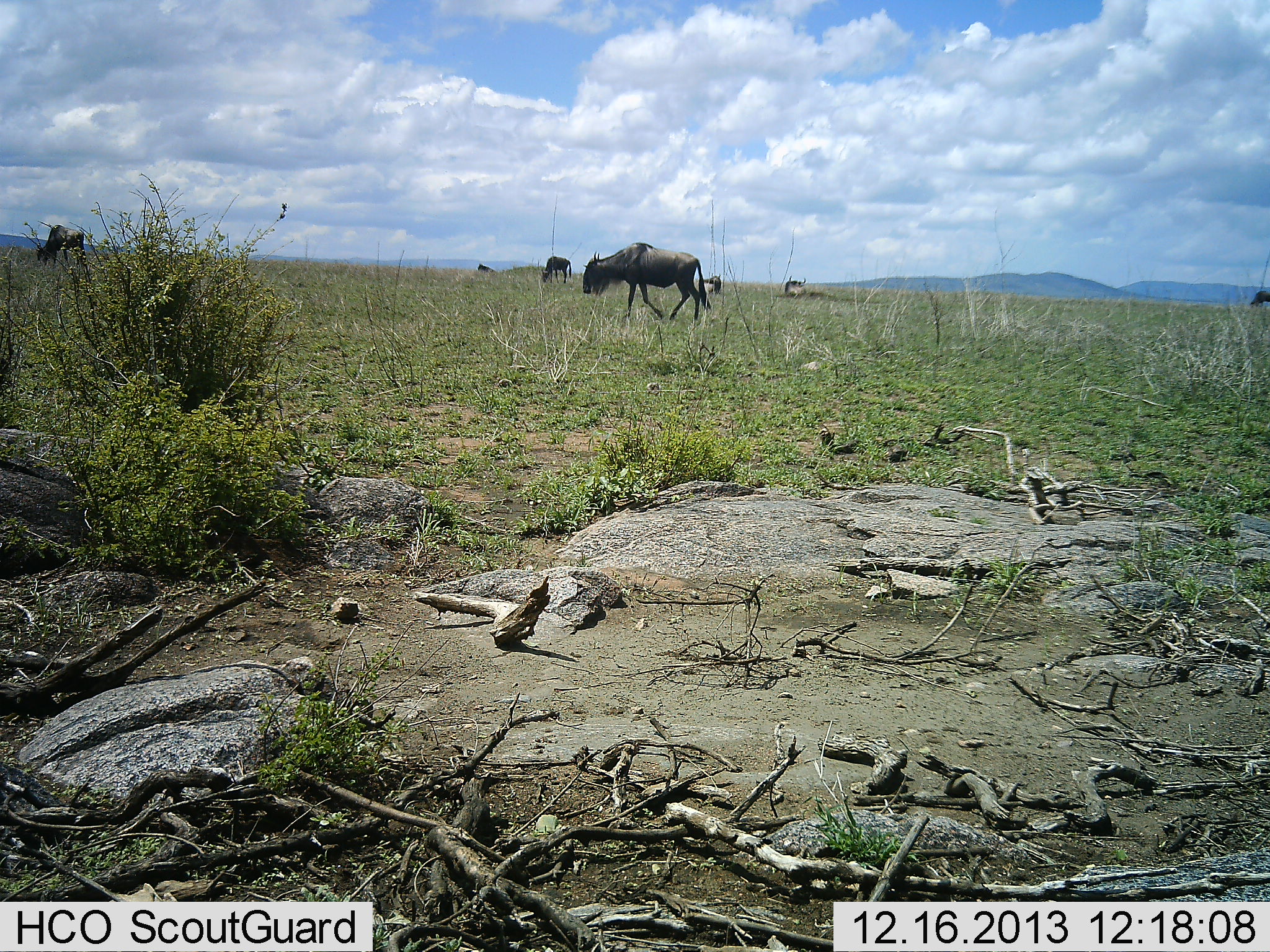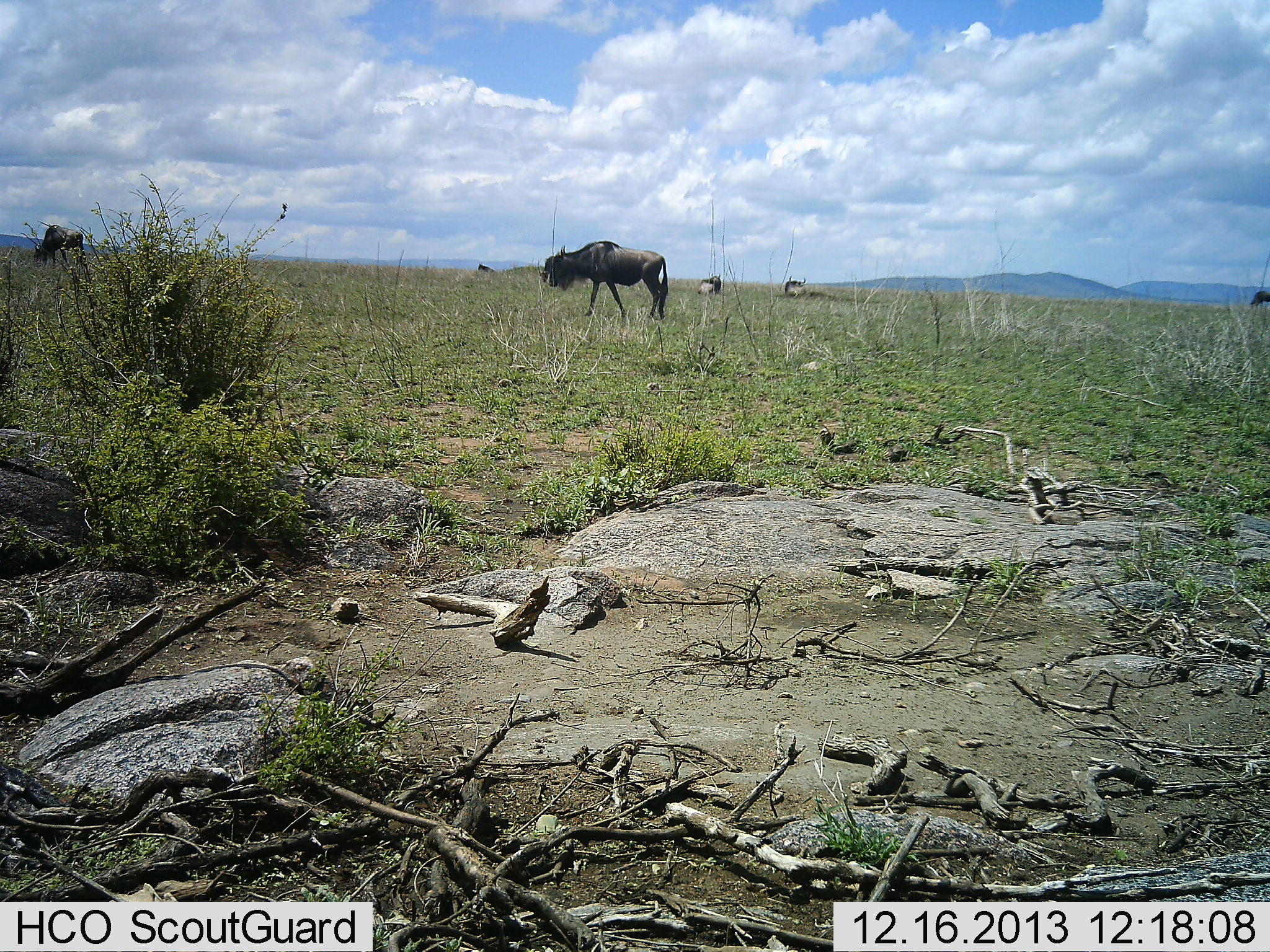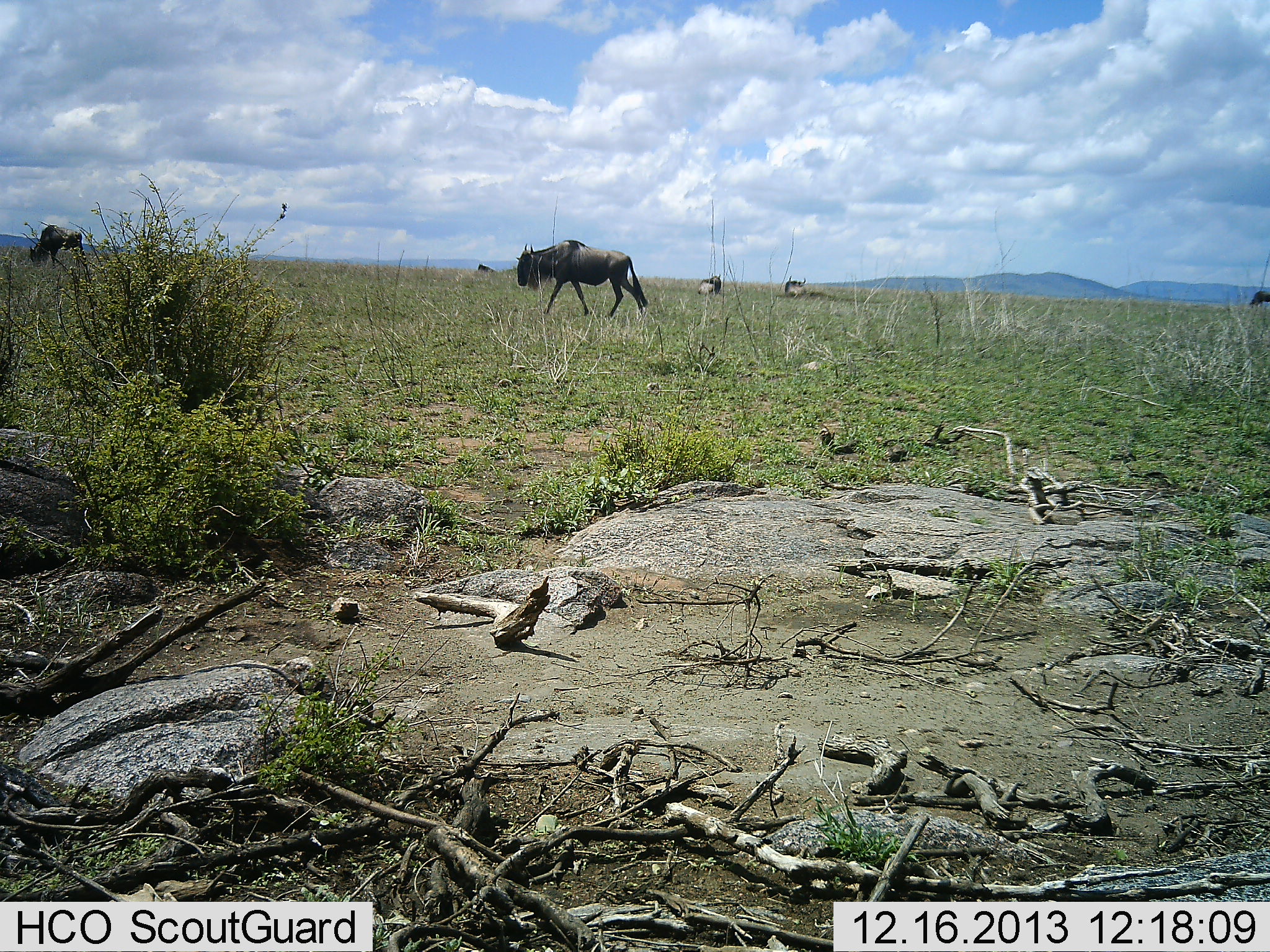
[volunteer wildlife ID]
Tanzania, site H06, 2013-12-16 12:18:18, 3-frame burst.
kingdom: Animalia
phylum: Chordata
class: Mammalia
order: Artiodactyla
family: Bovidae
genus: Connochaetes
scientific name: Connochaetes taurinus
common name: blue wildebeest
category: wildebeest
Wildebeest (blue wildebeest) (Connochaetes taurinus), count 5. Behavior (volunteer vote fractions): standing 20%, resting 40%, moving 80%, interacting 0%. Young present (vote fraction): 0%. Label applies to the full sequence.